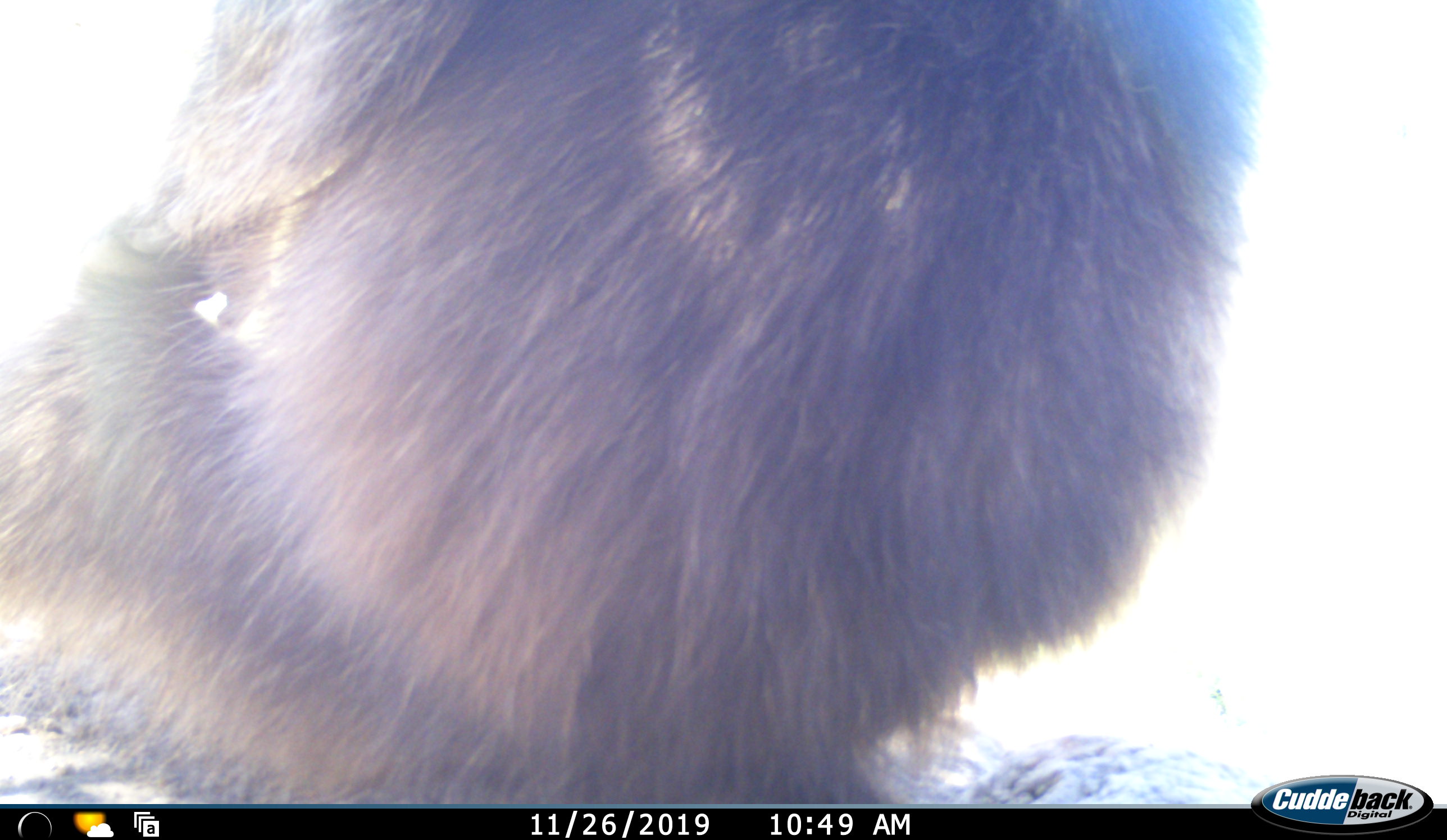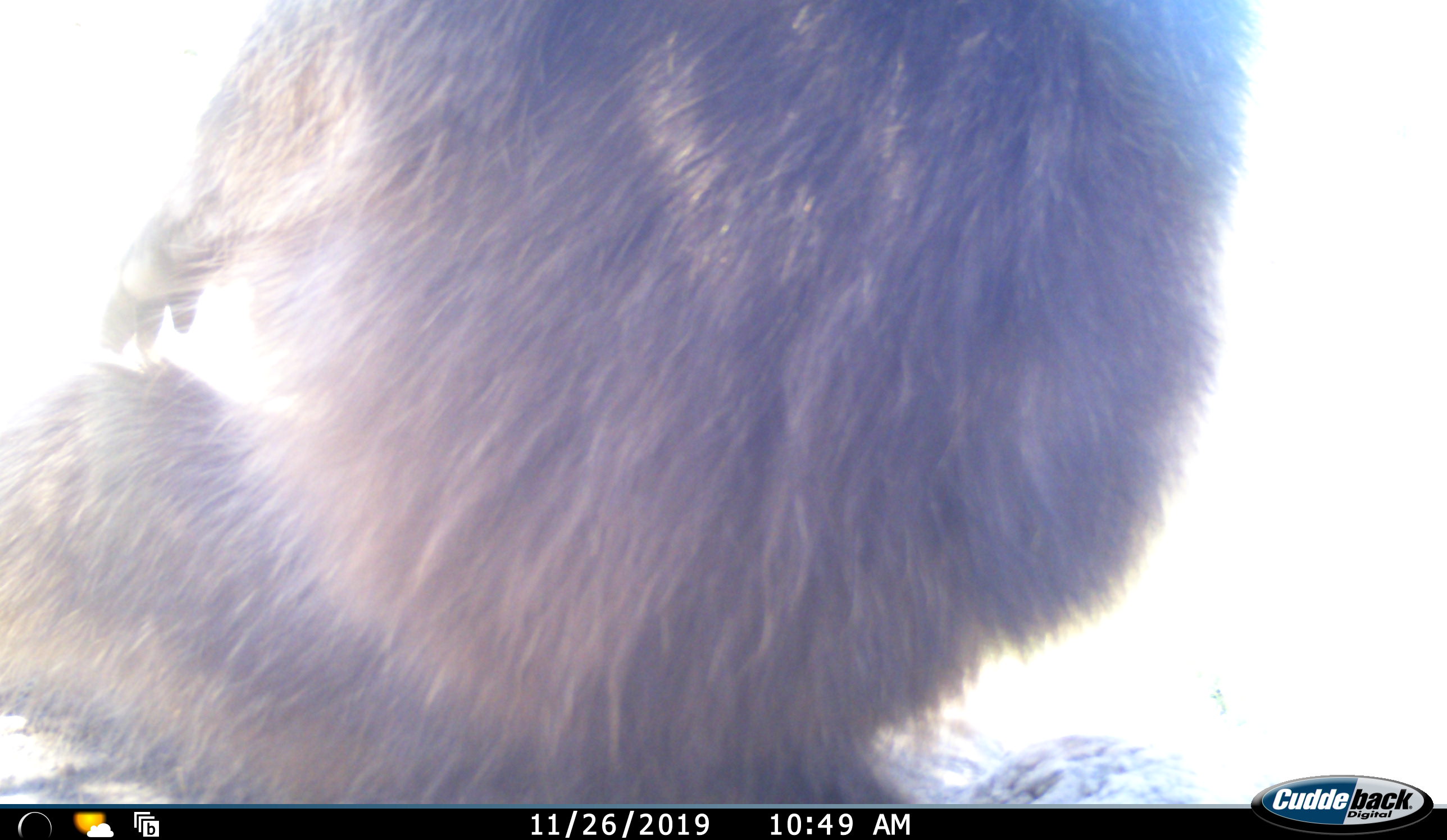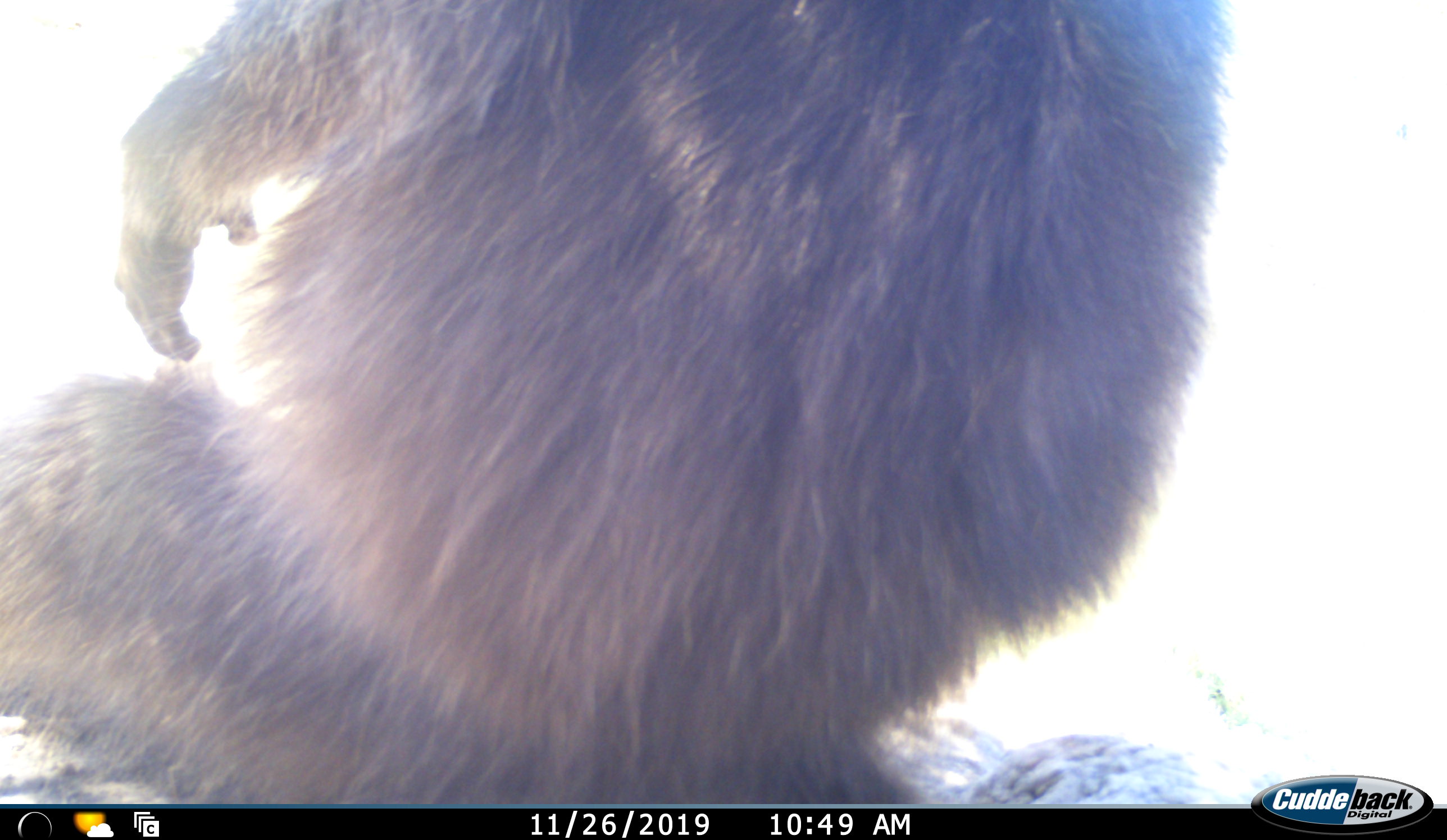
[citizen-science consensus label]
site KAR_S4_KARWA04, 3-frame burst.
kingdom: Animalia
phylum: Chordata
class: Mammalia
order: Primates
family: Cercopithecidae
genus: Papio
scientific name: Papio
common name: baboon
Baboon (Papio), count 1. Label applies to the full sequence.